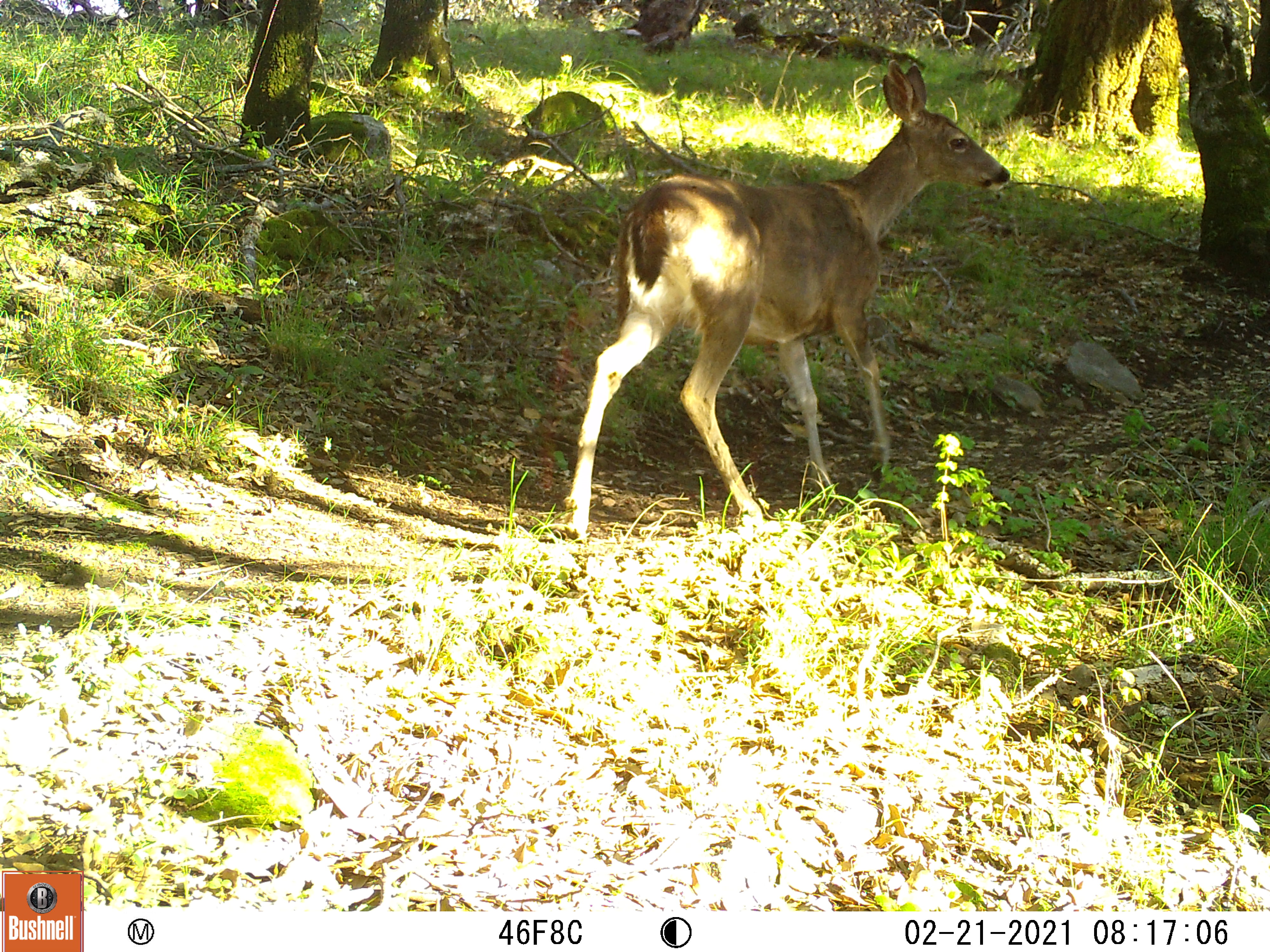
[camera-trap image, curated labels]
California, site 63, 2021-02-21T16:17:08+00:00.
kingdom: Animalia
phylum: Chordata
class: Mammalia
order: Artiodactyla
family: Cervidae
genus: Odocoileus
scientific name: Odocoileus hemionus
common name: mule deer